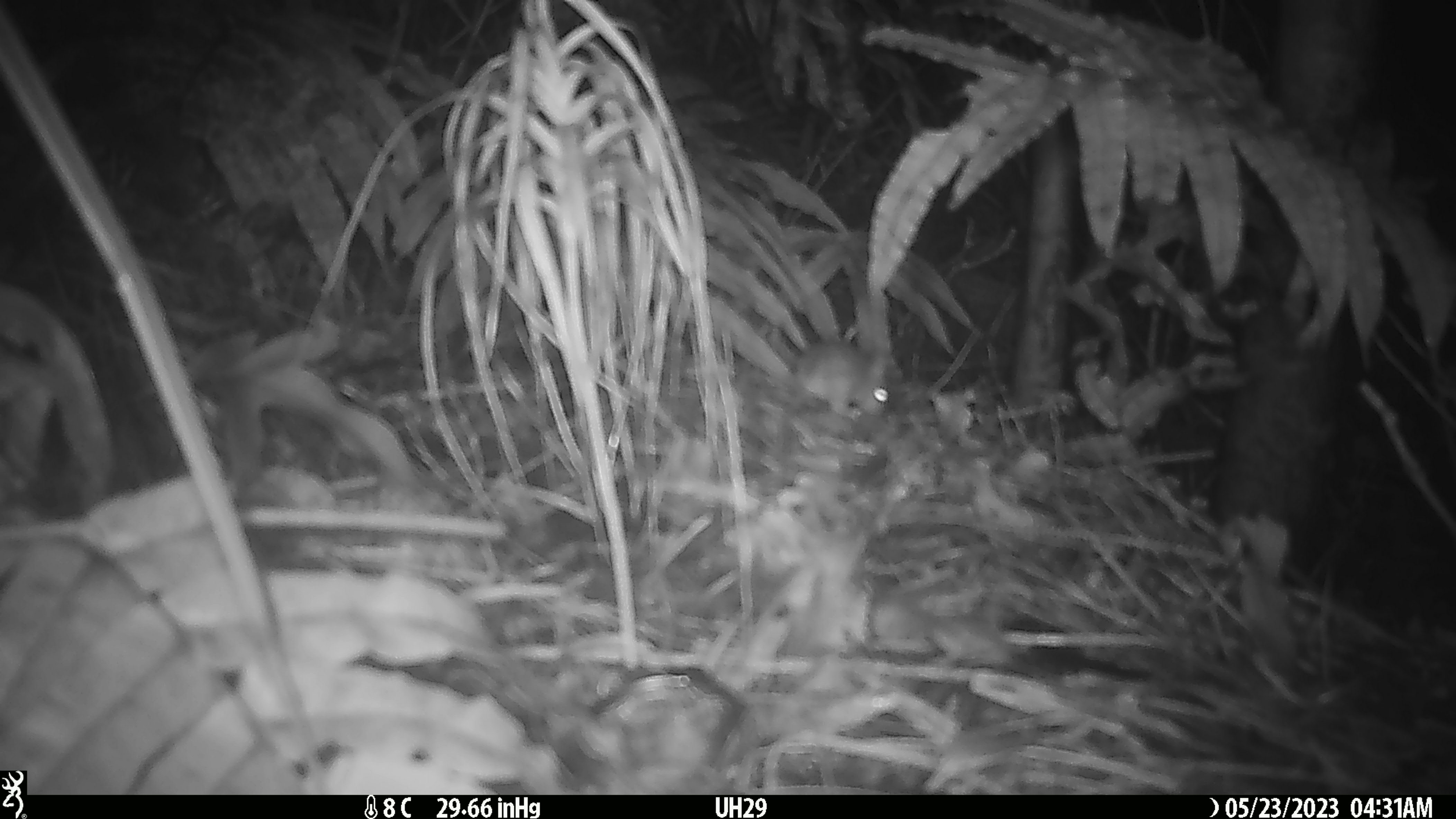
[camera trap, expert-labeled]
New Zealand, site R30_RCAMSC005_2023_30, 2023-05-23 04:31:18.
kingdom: Animalia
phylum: Chordata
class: Mammalia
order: Rodentia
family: Muridae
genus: Mus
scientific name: Mus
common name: mouse